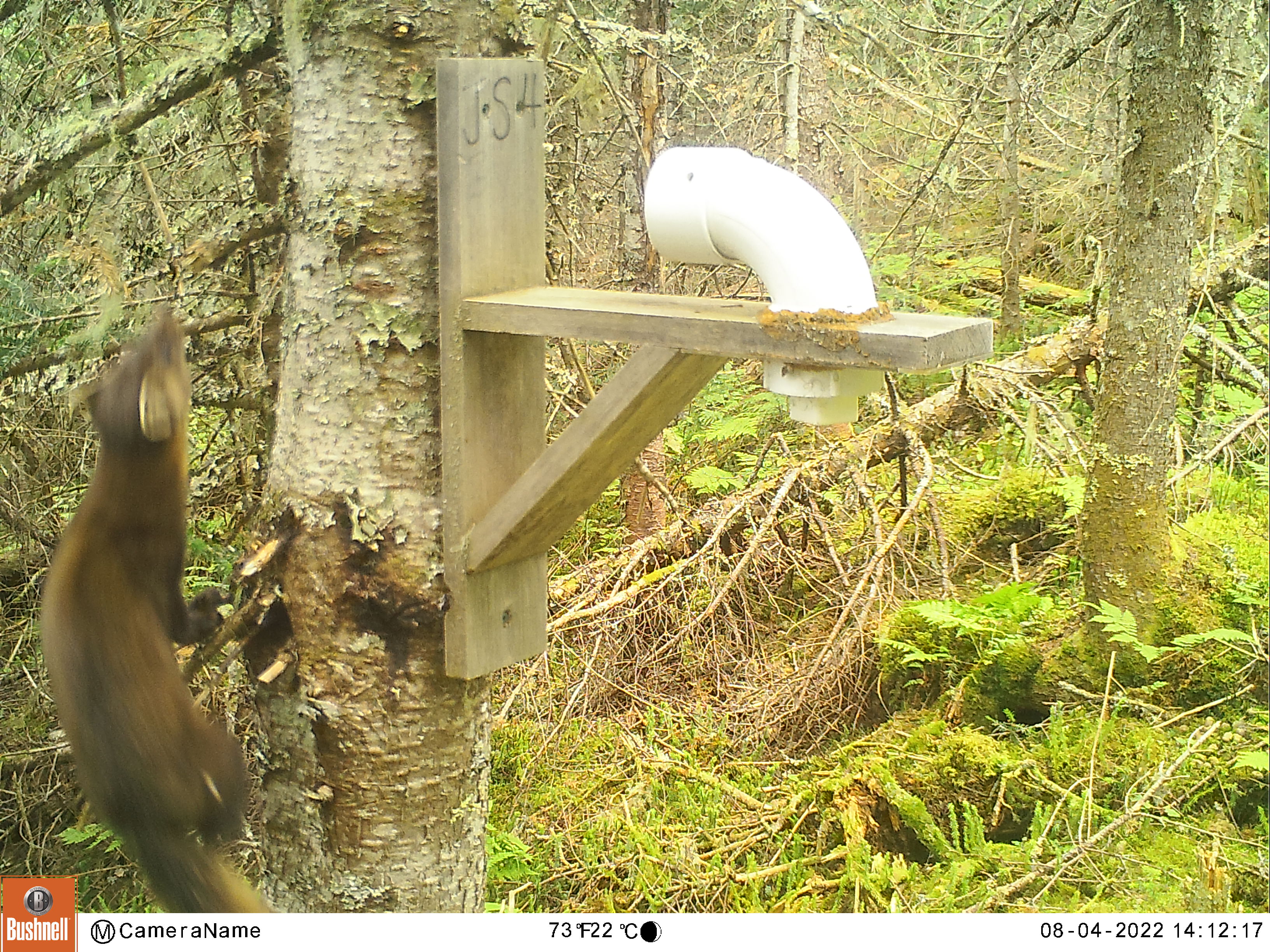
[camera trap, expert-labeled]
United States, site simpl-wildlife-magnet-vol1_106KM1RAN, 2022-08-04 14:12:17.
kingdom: Animalia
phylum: Chordata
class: Mammalia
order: Carnivora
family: Mustelidae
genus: Martes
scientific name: Martes americana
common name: american marten